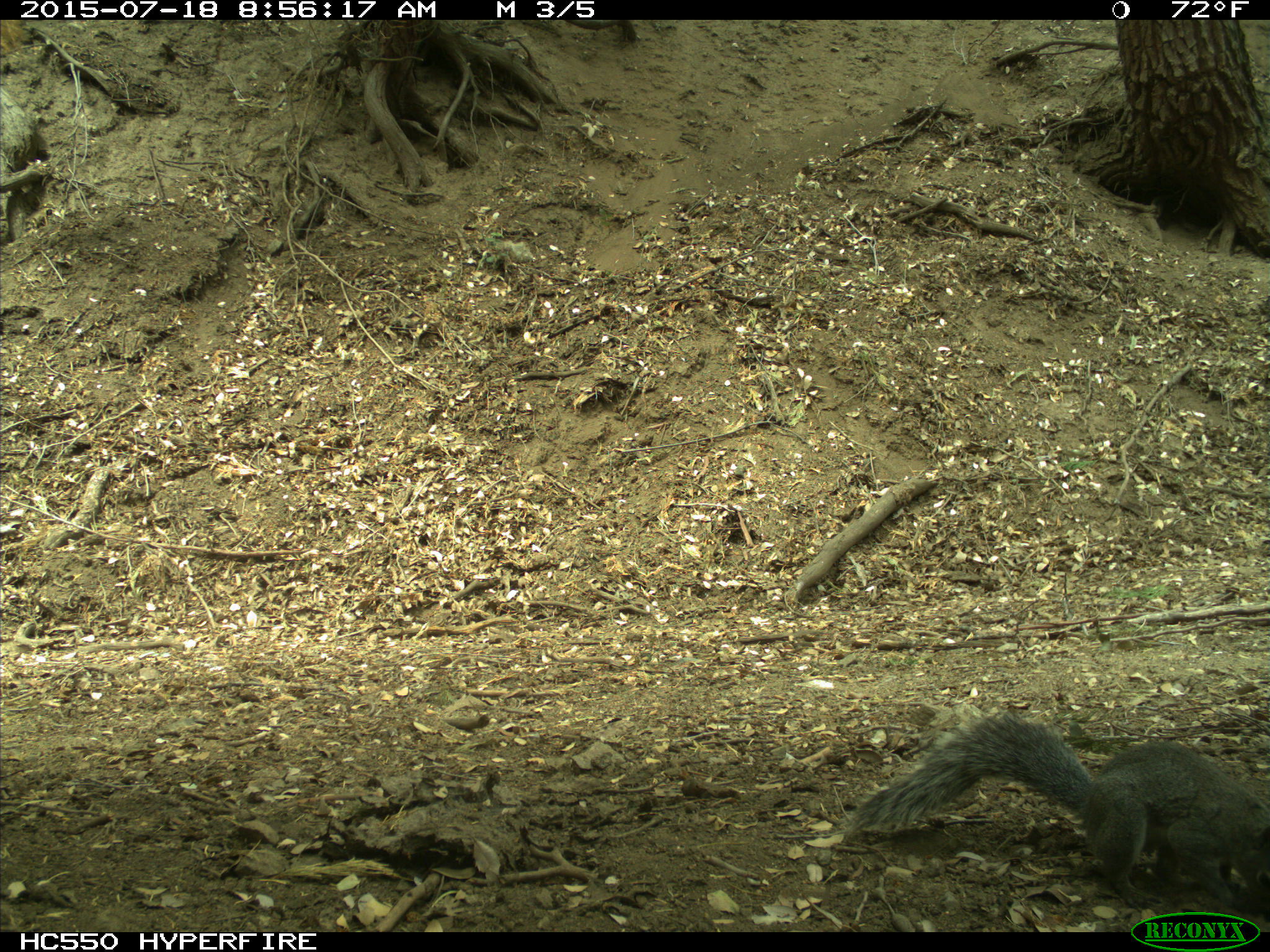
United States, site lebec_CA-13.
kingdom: Animalia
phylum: Chordata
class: Mammalia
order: Rodentia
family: Sciuridae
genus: Sciurus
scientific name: Sciurus carolinensis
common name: eastern gray squirrel